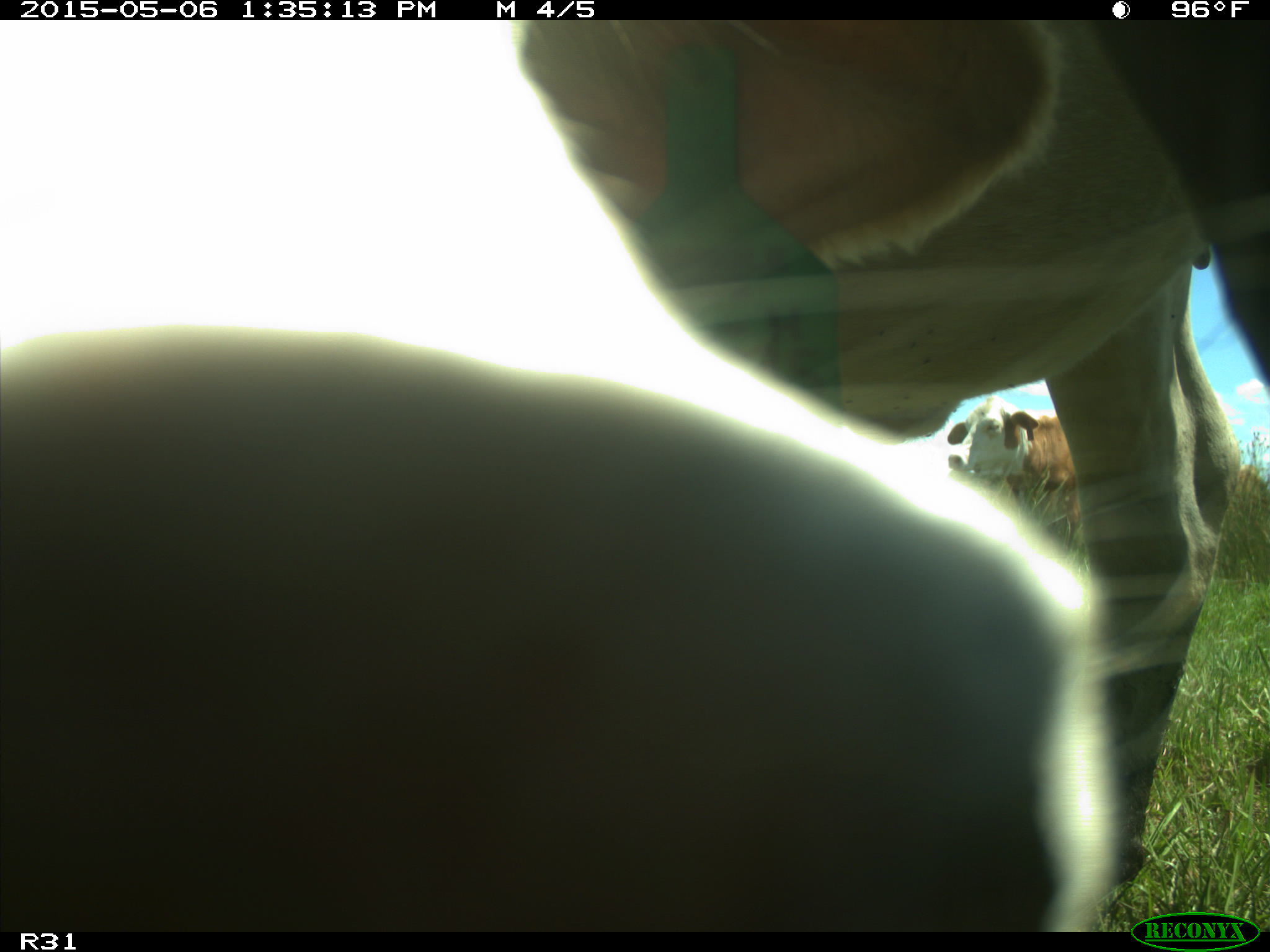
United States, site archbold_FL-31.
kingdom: Animalia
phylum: Chordata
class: Mammalia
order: Artiodactyla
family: Bovidae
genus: Bos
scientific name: Bos taurus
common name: domestic cow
Bos taurus (domestic cow).